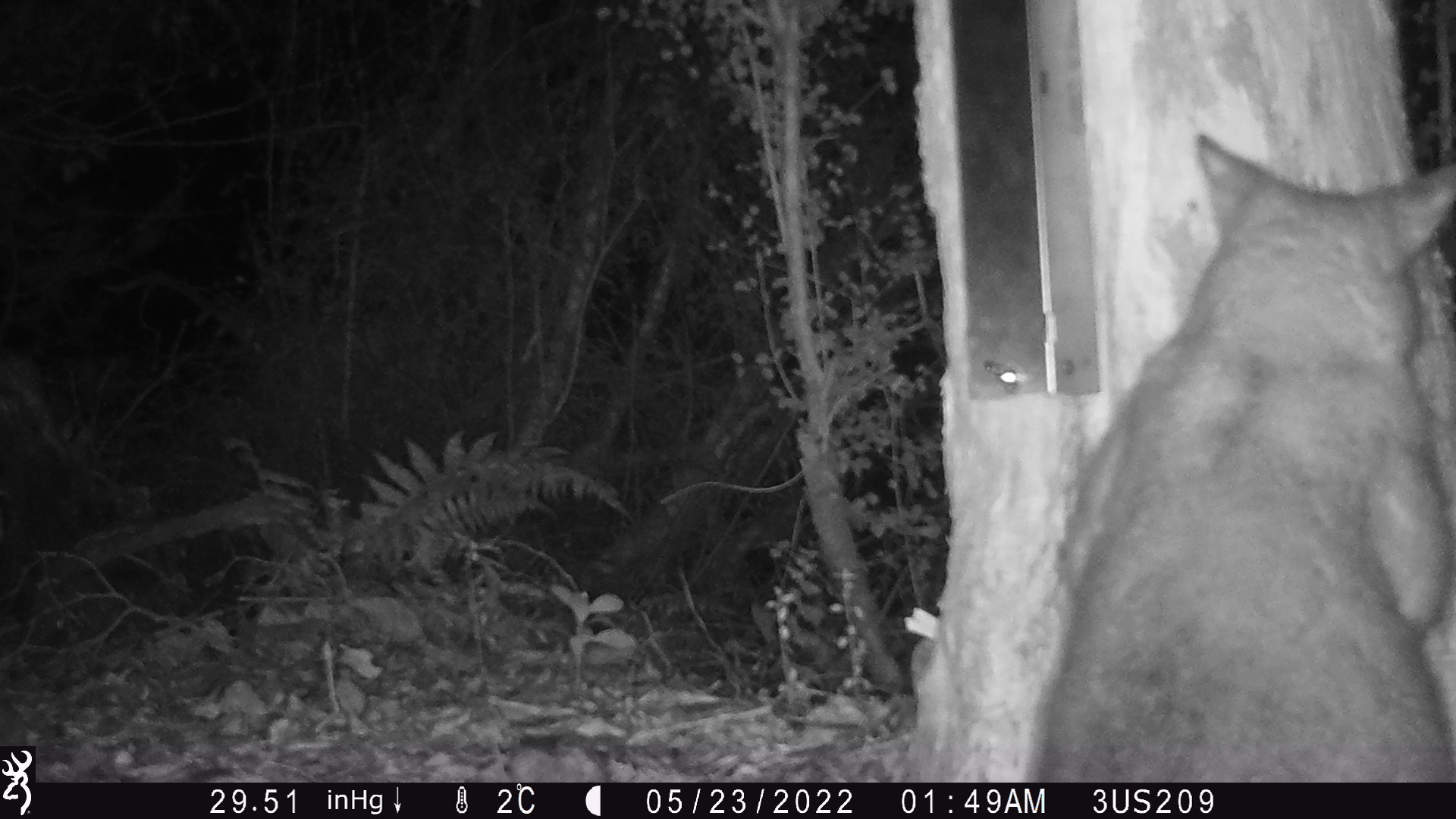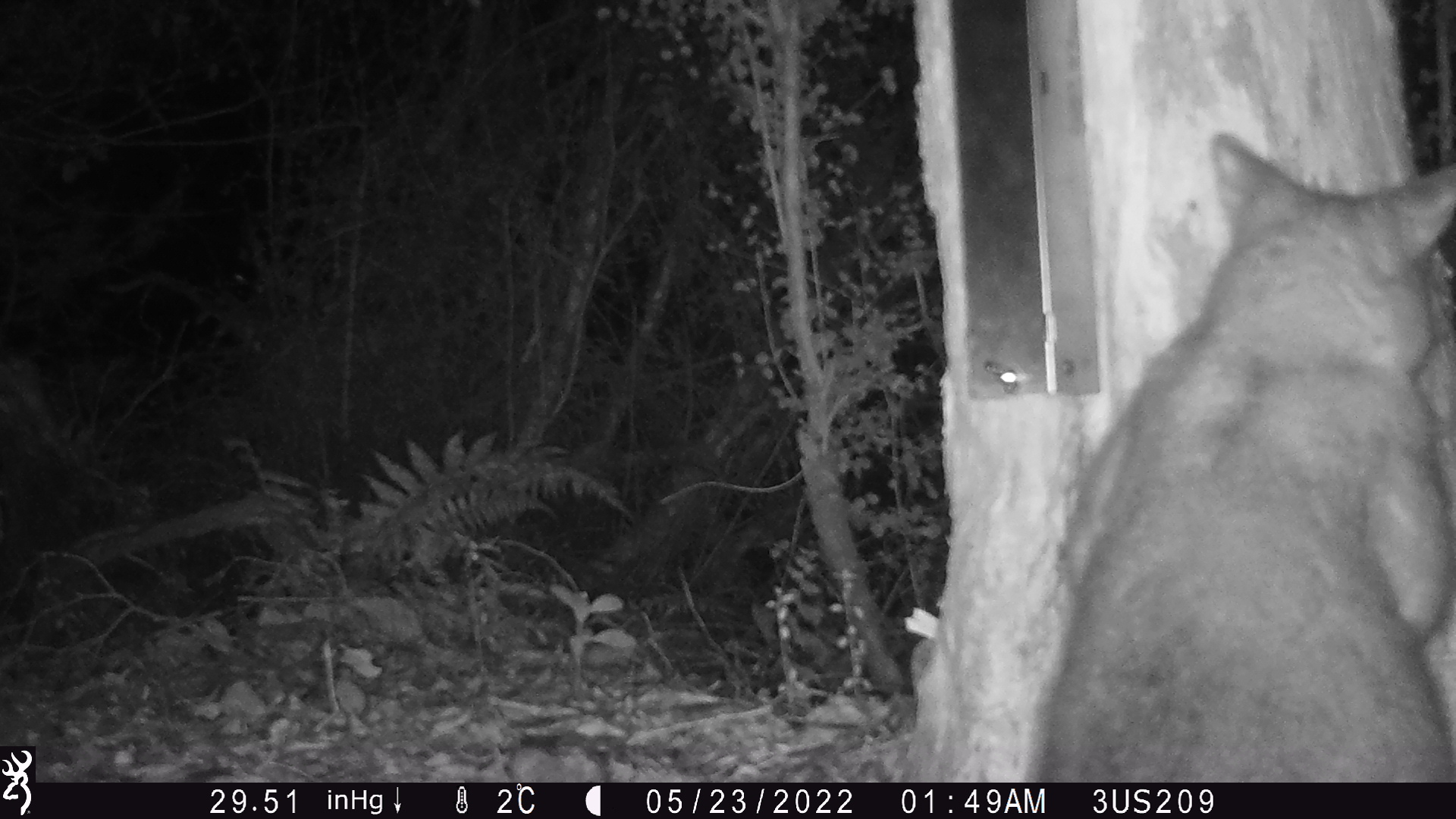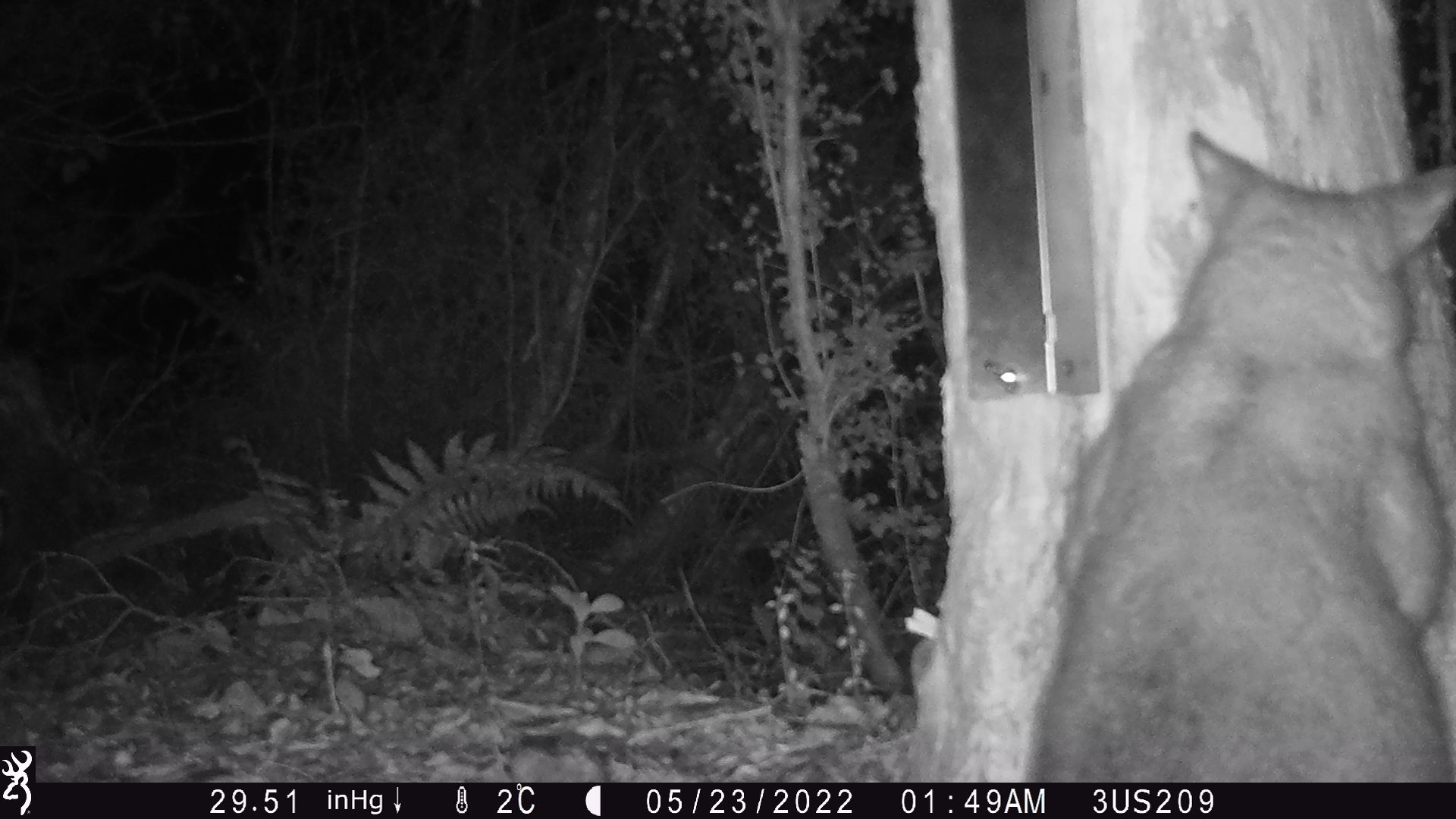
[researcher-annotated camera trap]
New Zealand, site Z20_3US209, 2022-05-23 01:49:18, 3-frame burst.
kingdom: Animalia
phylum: Chordata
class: Mammalia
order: Diprotodontia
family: Phalangeridae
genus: Trichosurus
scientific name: Trichosurus vulpecula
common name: common brushtail possum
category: possum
Possum (common brushtail possum) (Trichosurus vulpecula).